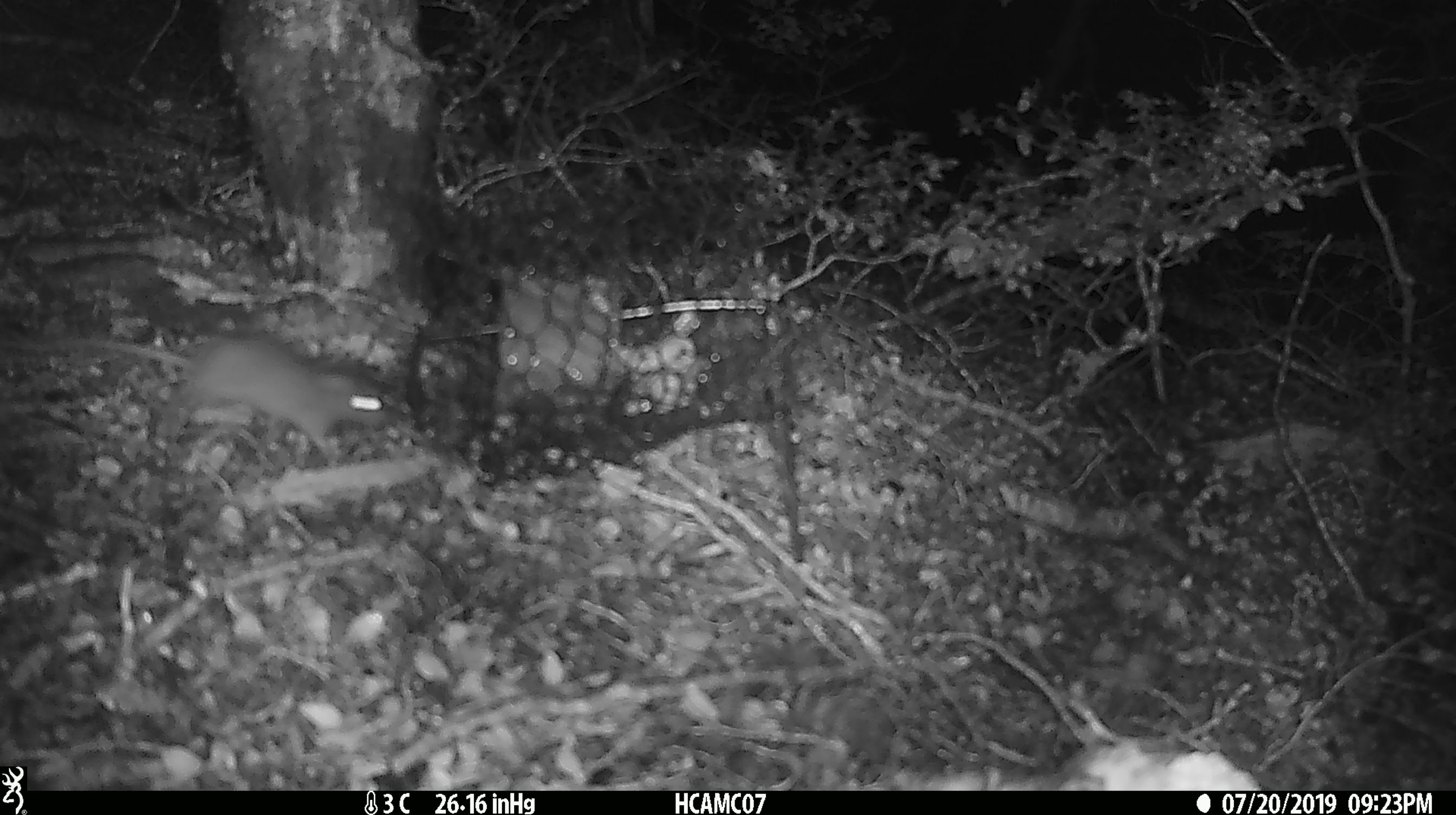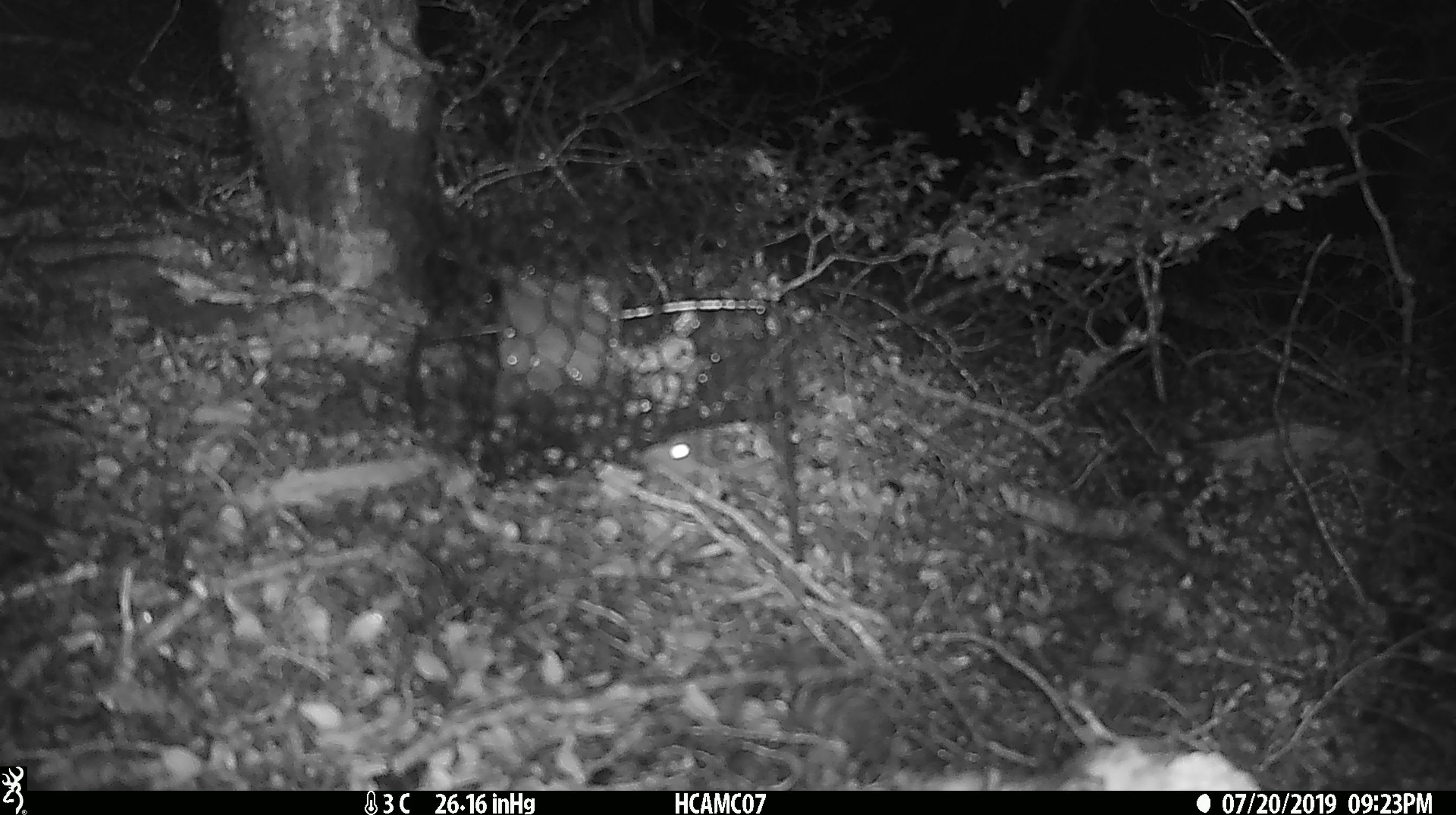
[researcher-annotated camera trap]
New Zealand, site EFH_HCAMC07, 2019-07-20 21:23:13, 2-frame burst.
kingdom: Animalia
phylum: Chordata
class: Mammalia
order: Rodentia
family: Muridae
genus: Rattus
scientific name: Rattus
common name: rat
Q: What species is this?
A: Rat (Rattus).